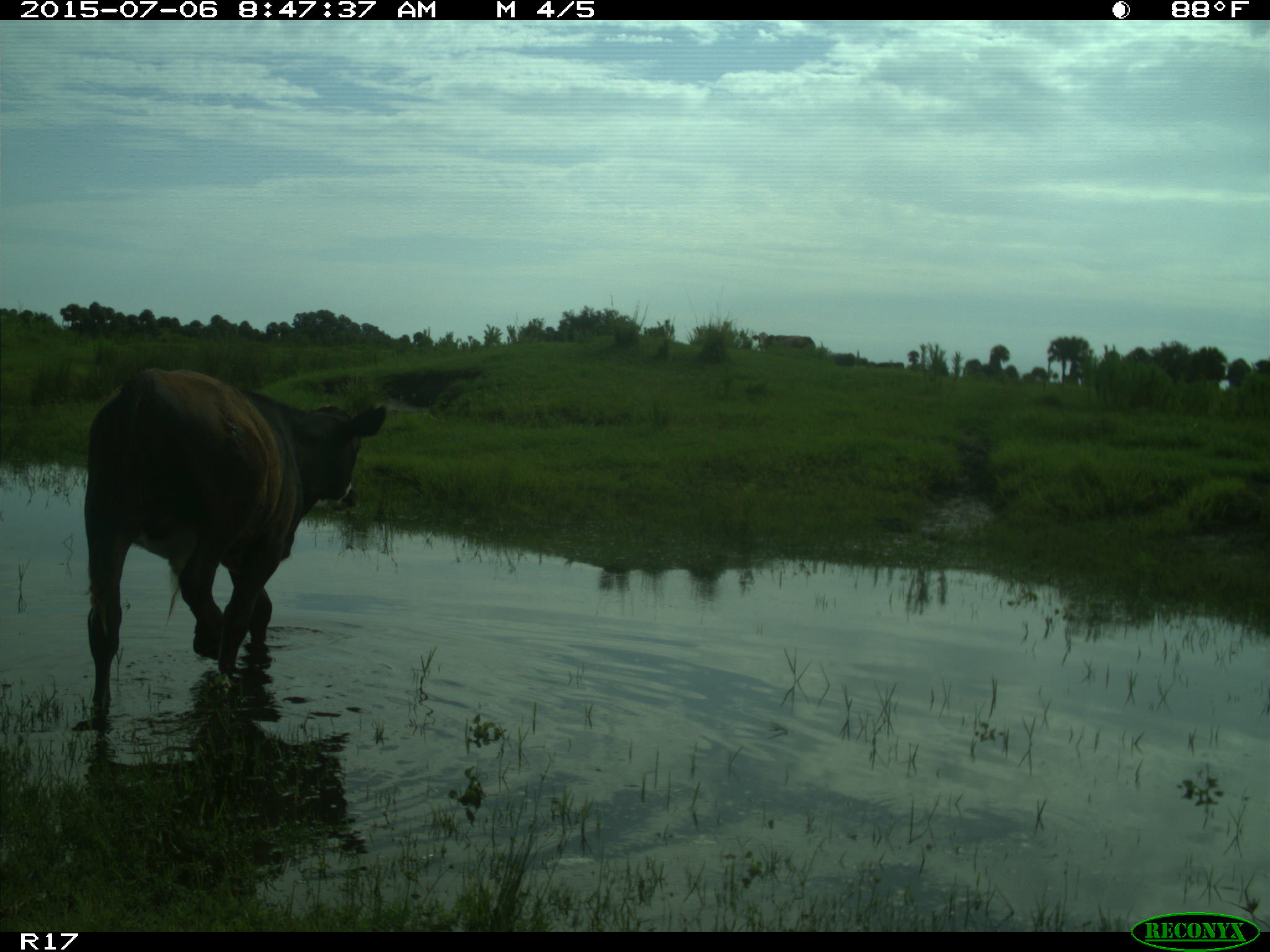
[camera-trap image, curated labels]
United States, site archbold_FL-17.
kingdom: Animalia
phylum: Chordata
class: Mammalia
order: Artiodactyla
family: Bovidae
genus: Bos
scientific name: Bos taurus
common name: domestic cow